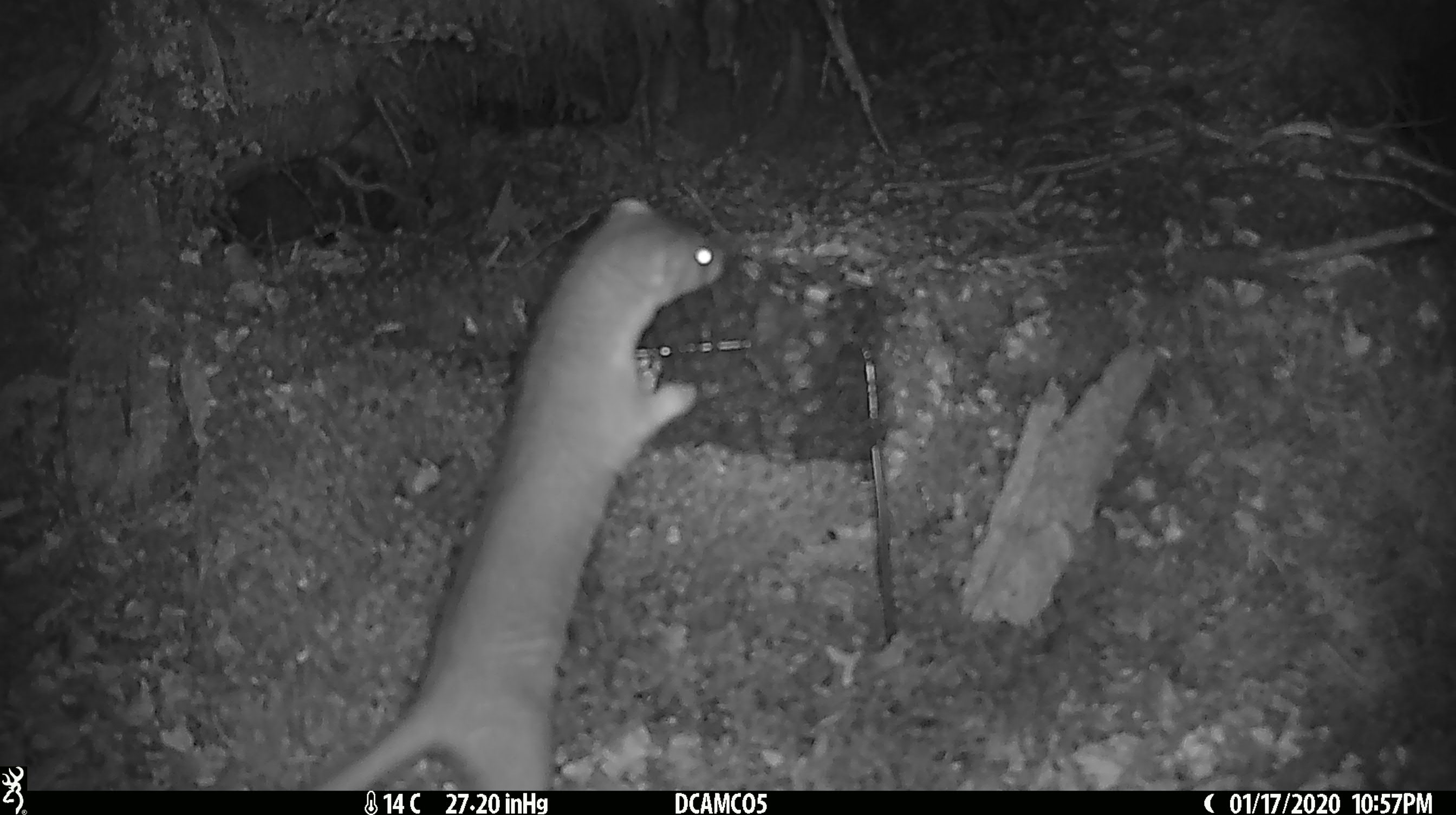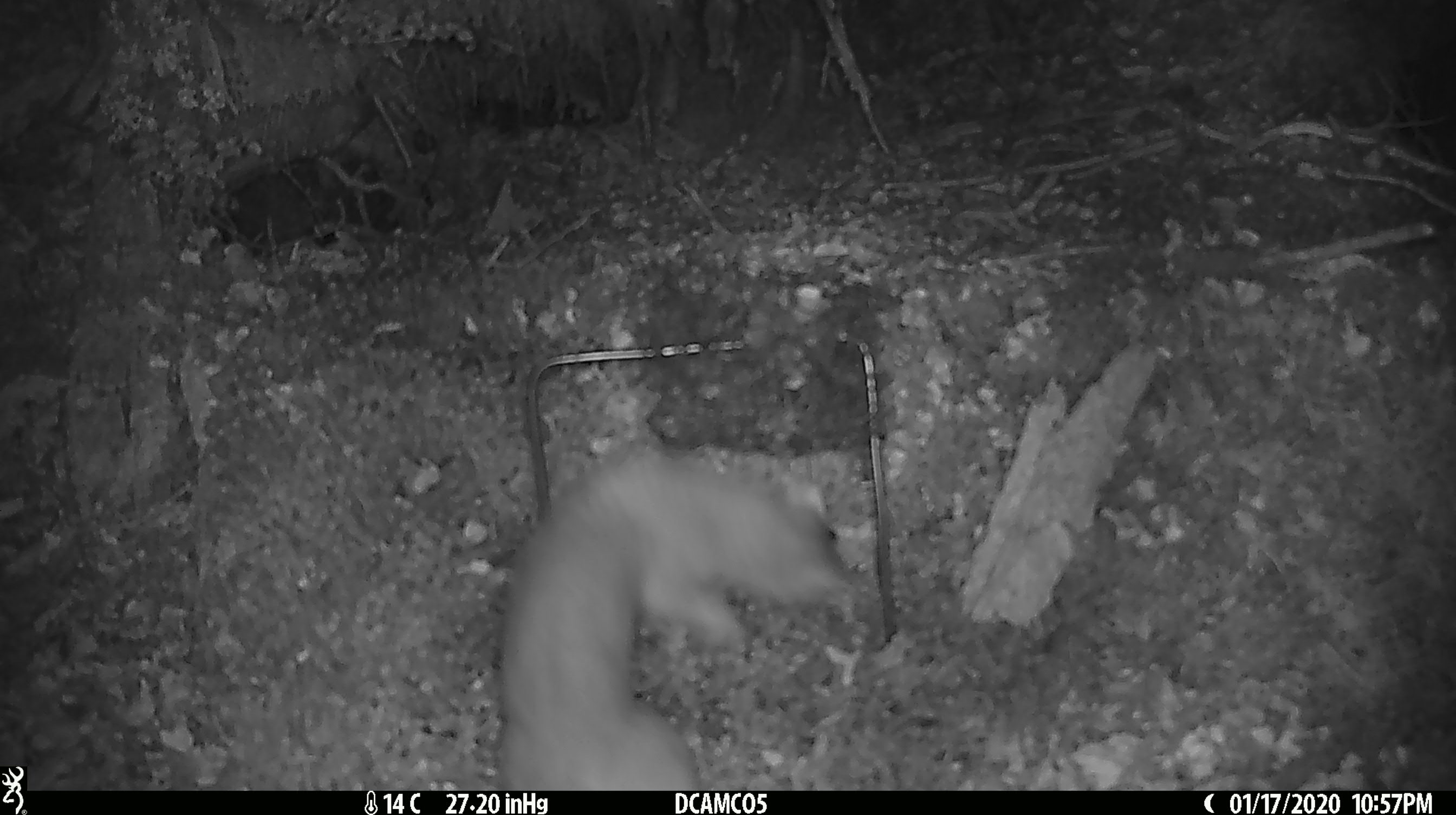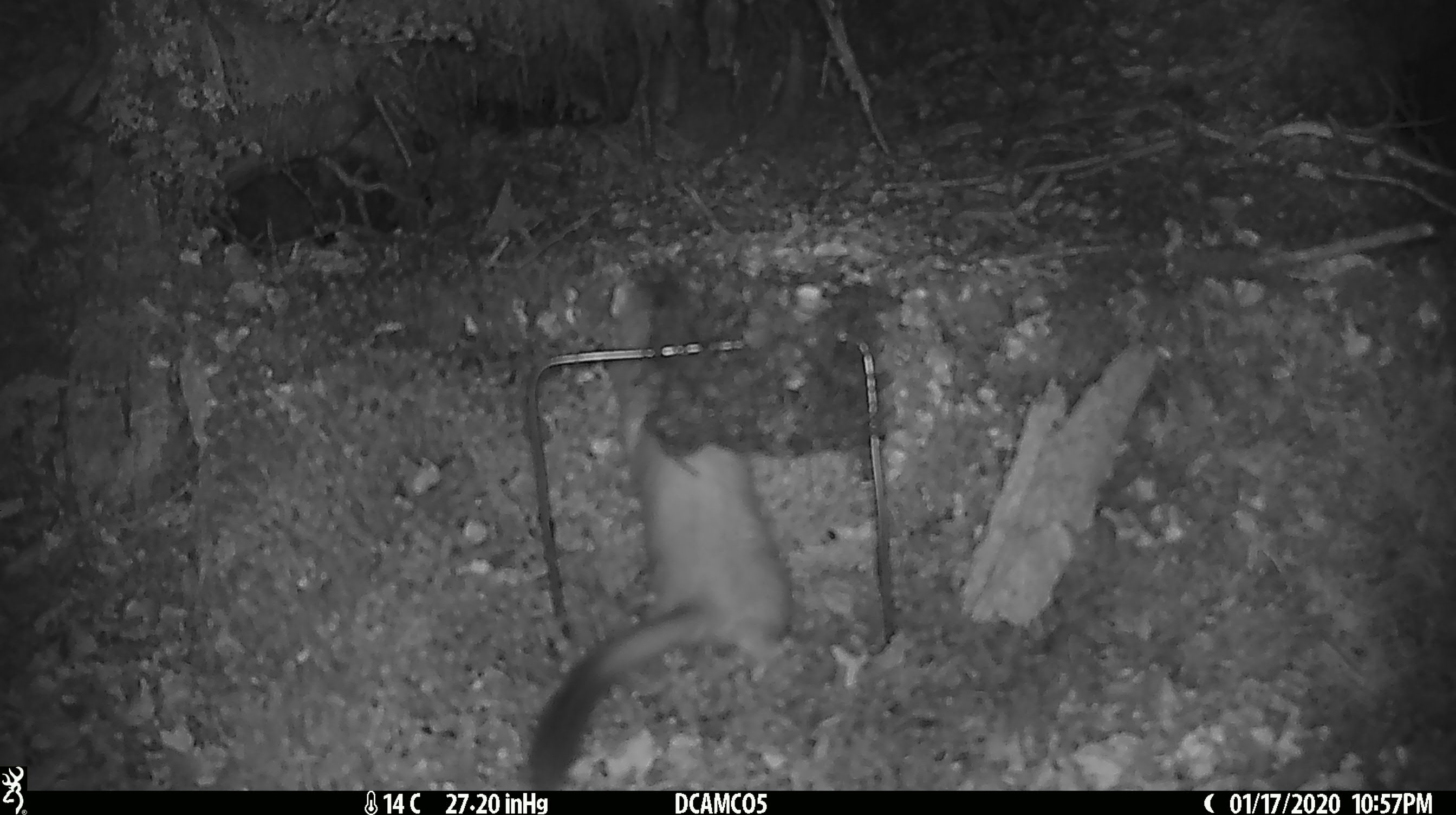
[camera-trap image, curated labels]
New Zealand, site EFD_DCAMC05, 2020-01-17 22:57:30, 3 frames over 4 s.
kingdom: Animalia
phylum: Chordata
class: Mammalia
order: Carnivora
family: Mustelidae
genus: Mustela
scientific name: Mustela erminea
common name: stoat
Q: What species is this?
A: Stoat (Mustela erminea).